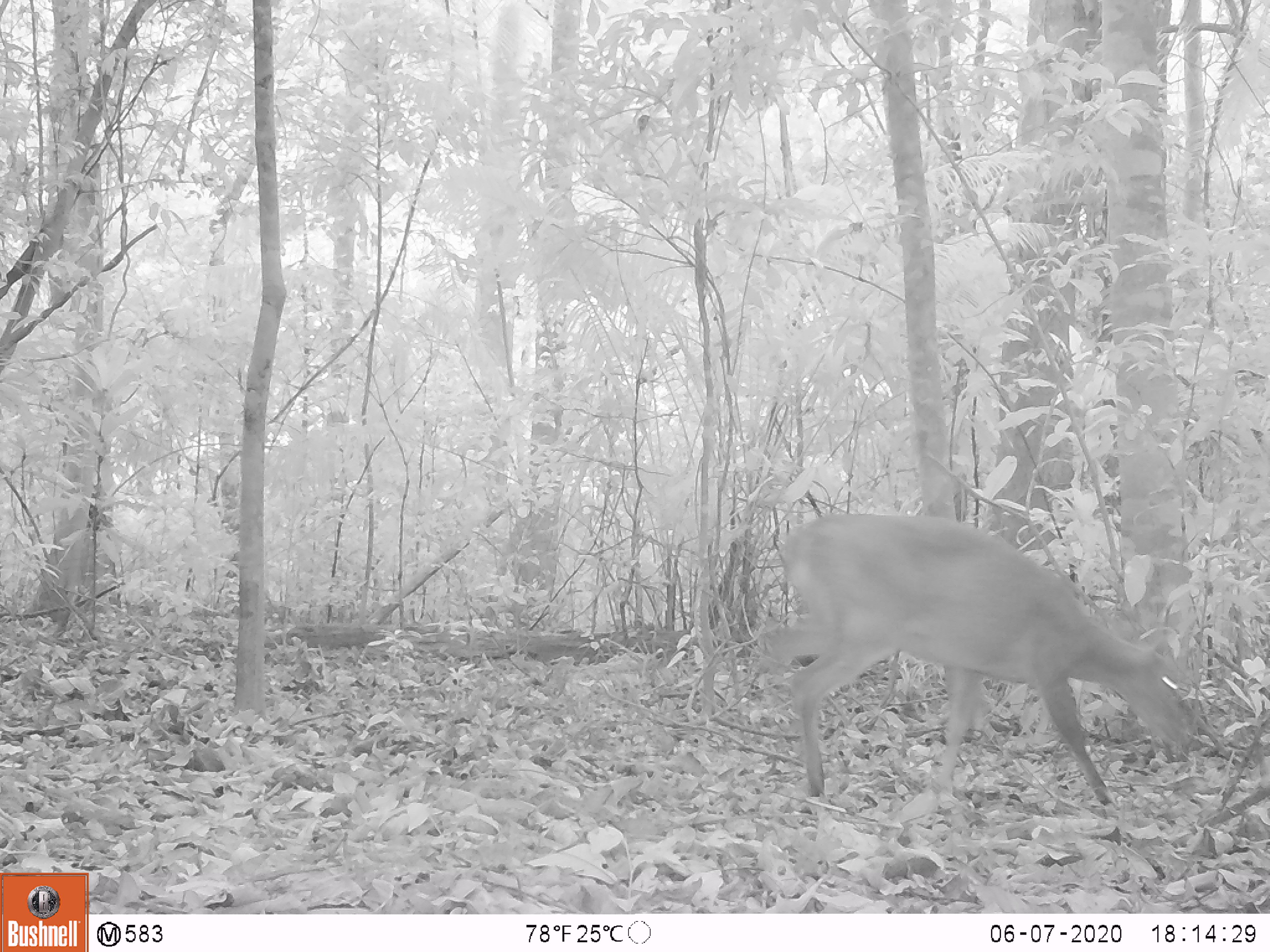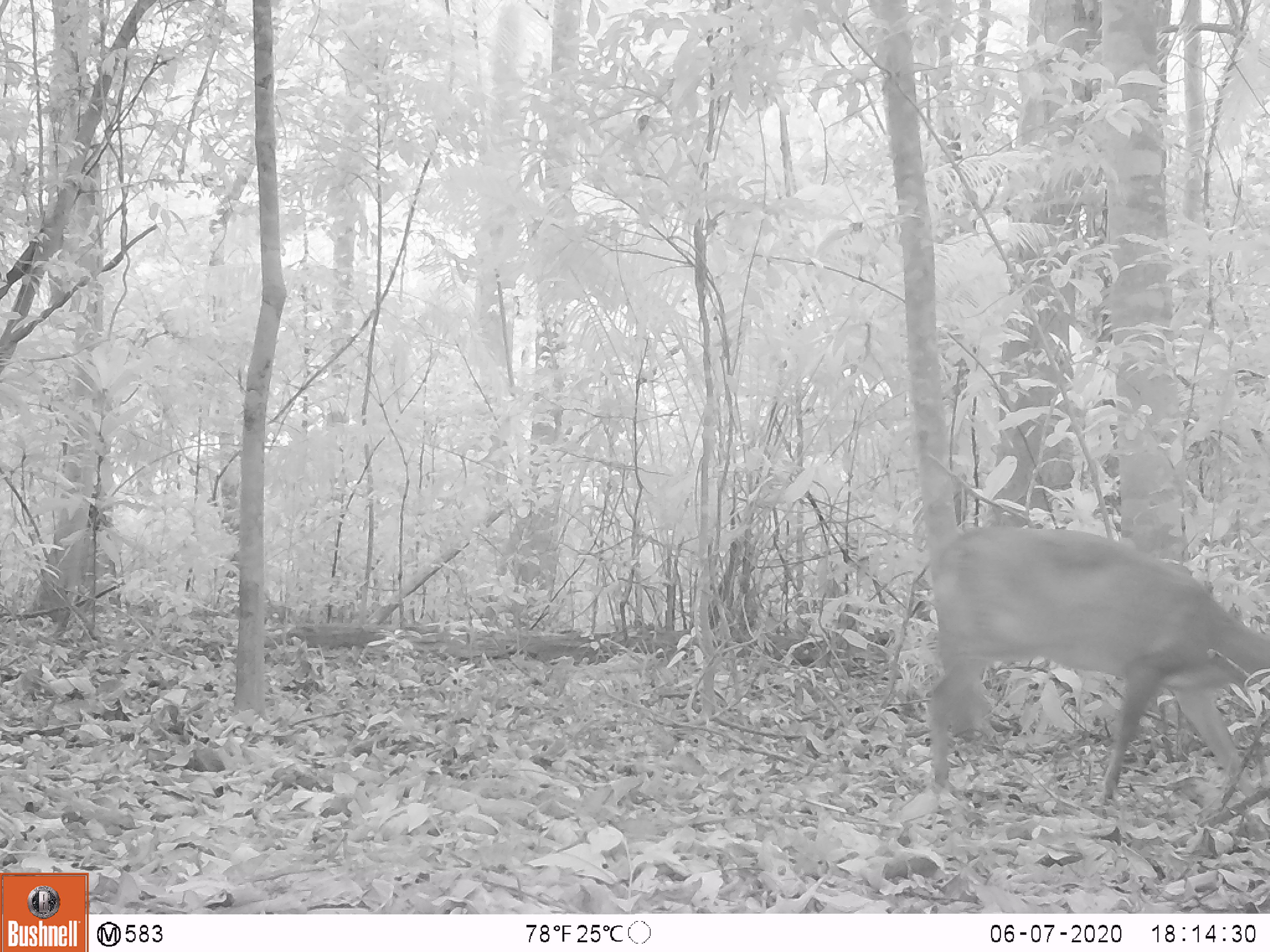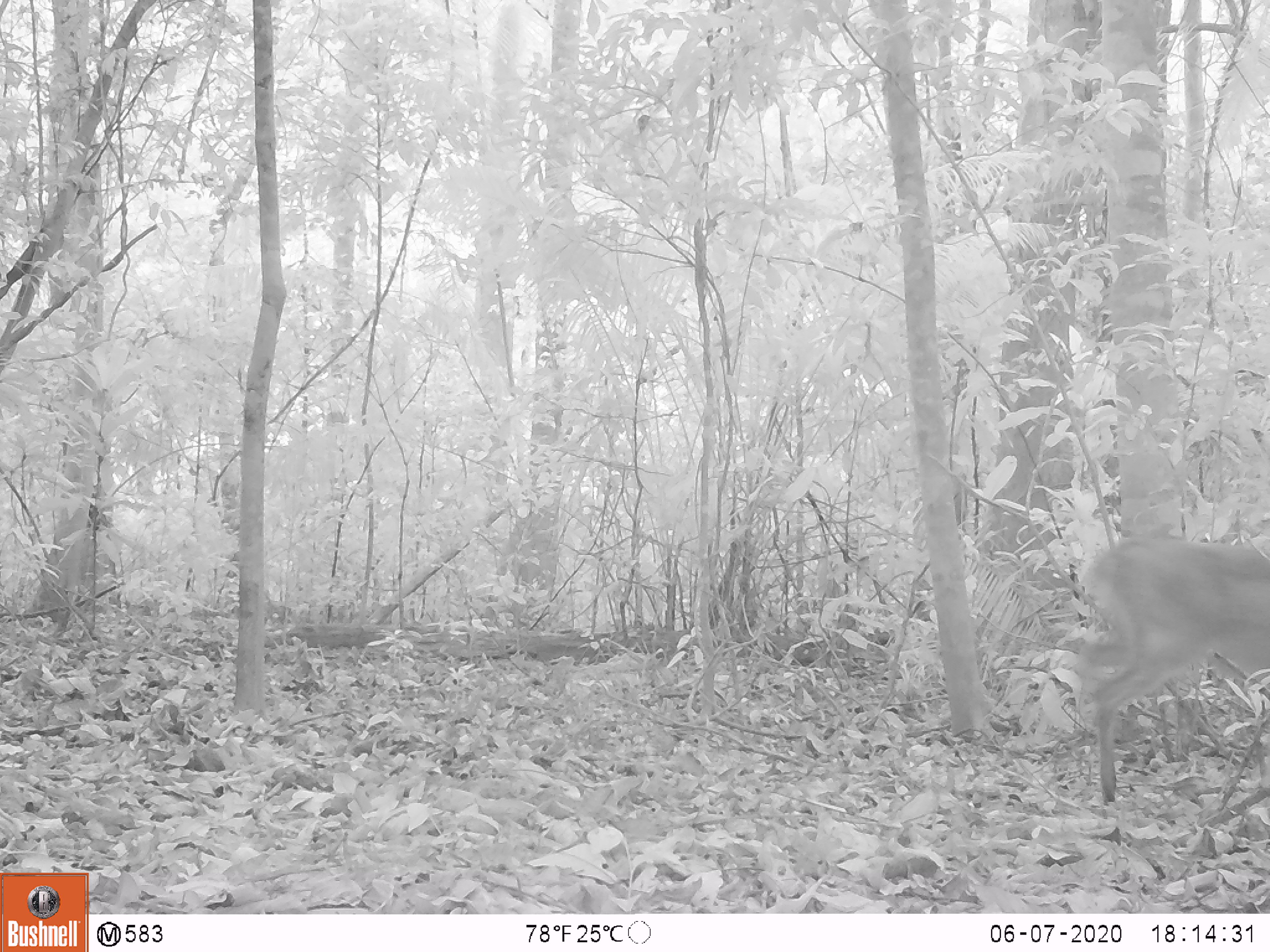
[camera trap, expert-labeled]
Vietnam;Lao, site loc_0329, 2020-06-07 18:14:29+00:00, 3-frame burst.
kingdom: Animalia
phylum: Chordata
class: Mammalia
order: Artiodactyla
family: Cervidae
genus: Muntiacus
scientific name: Muntiacus vuquangensis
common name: large-antlered muntjac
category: large antlered muntjac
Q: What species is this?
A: Large antlered muntjac (large-antlered muntjac) (Muntiacus vuquangensis).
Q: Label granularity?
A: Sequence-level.